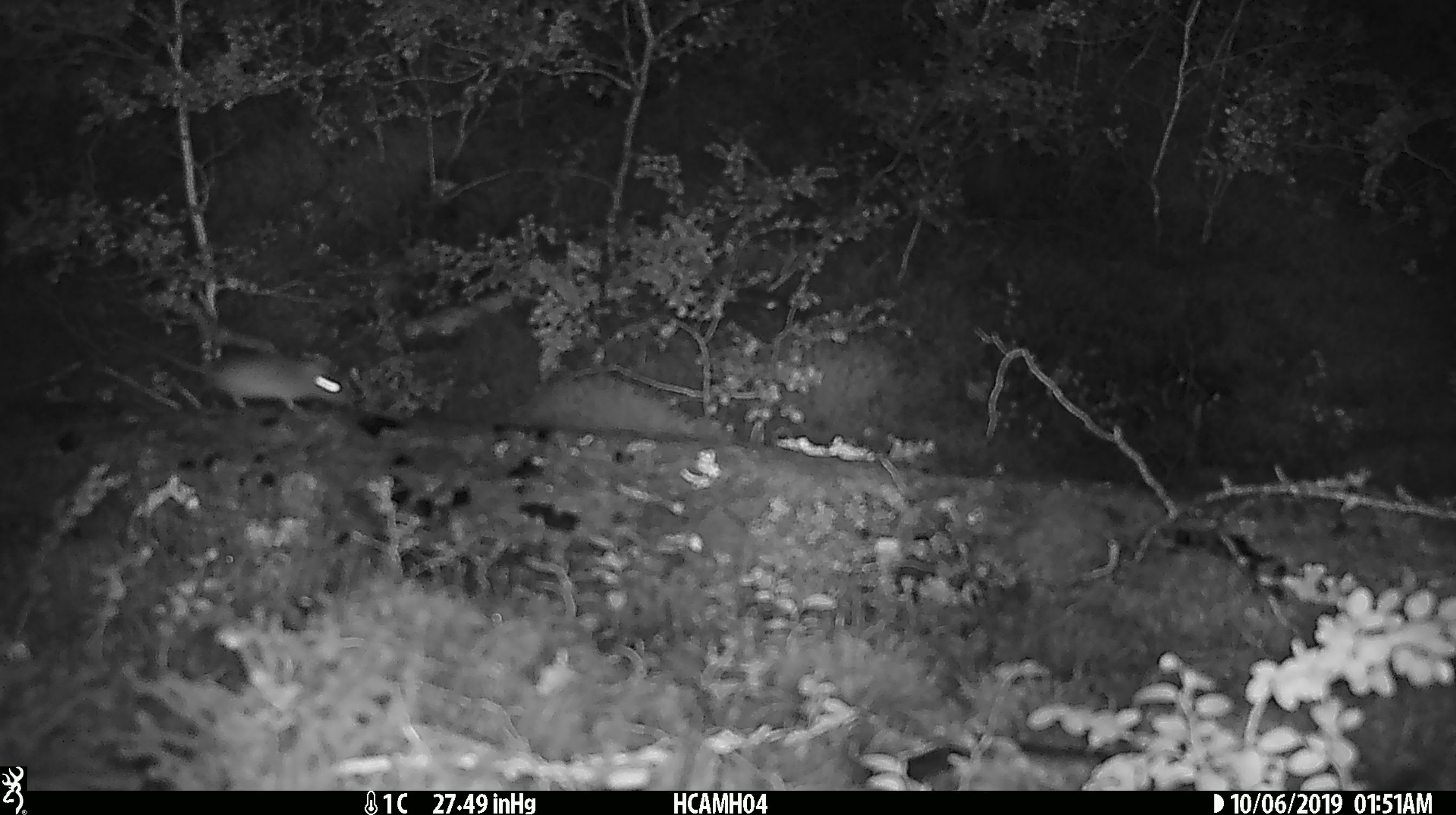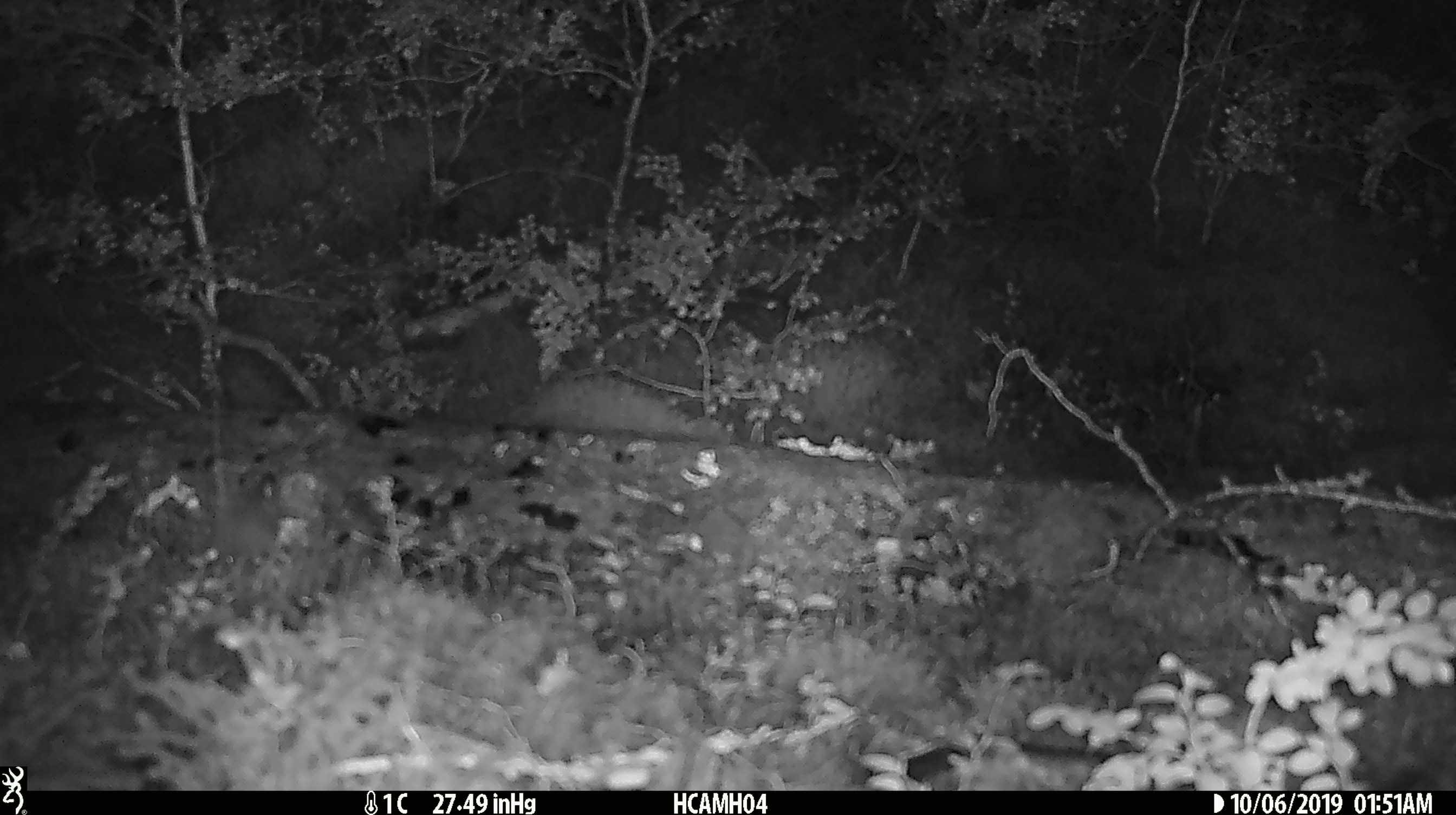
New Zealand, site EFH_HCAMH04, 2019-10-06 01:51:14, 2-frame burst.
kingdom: Animalia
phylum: Chordata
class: Mammalia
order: Rodentia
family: Muridae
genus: Mus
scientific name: Mus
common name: mouse